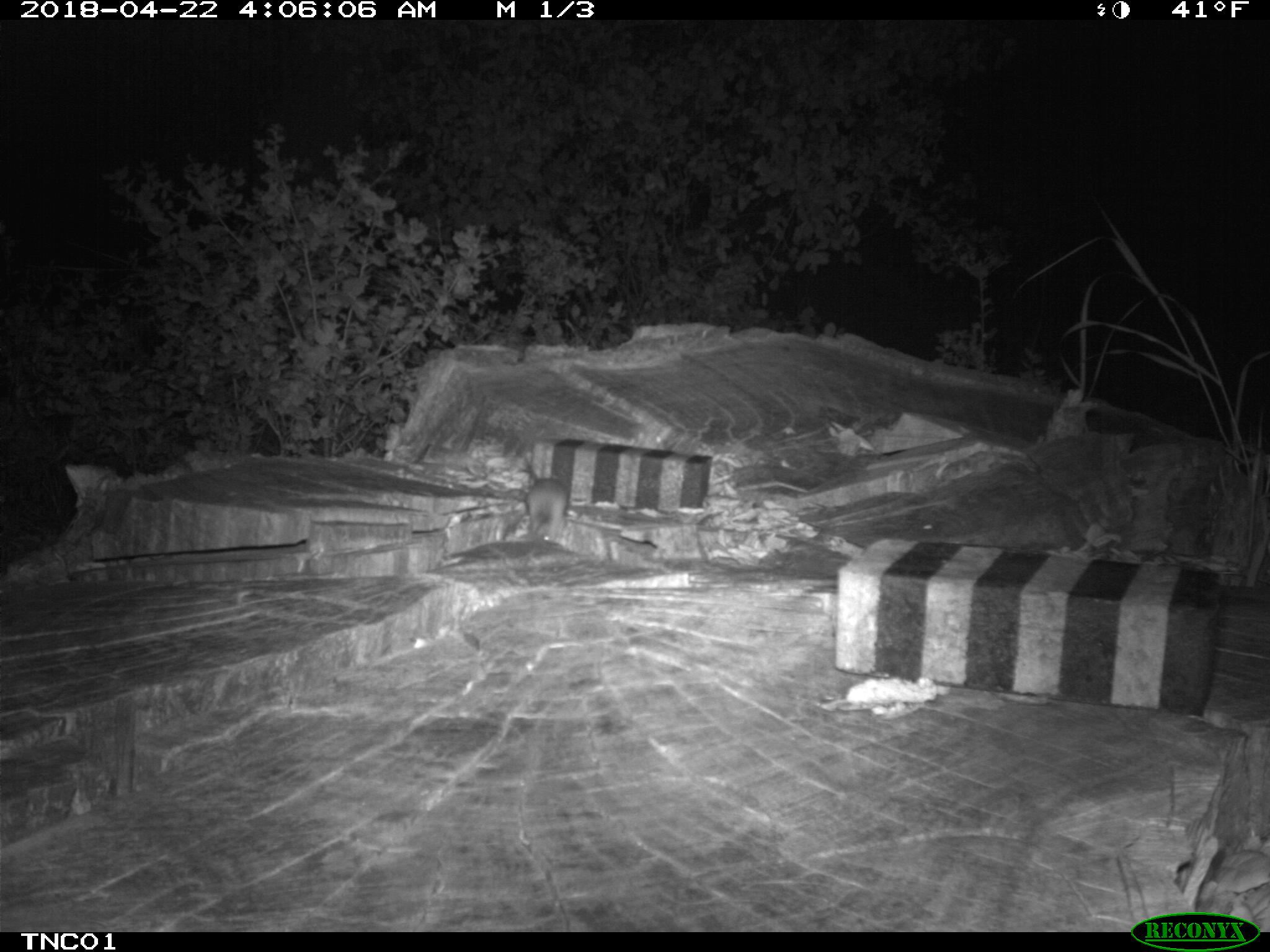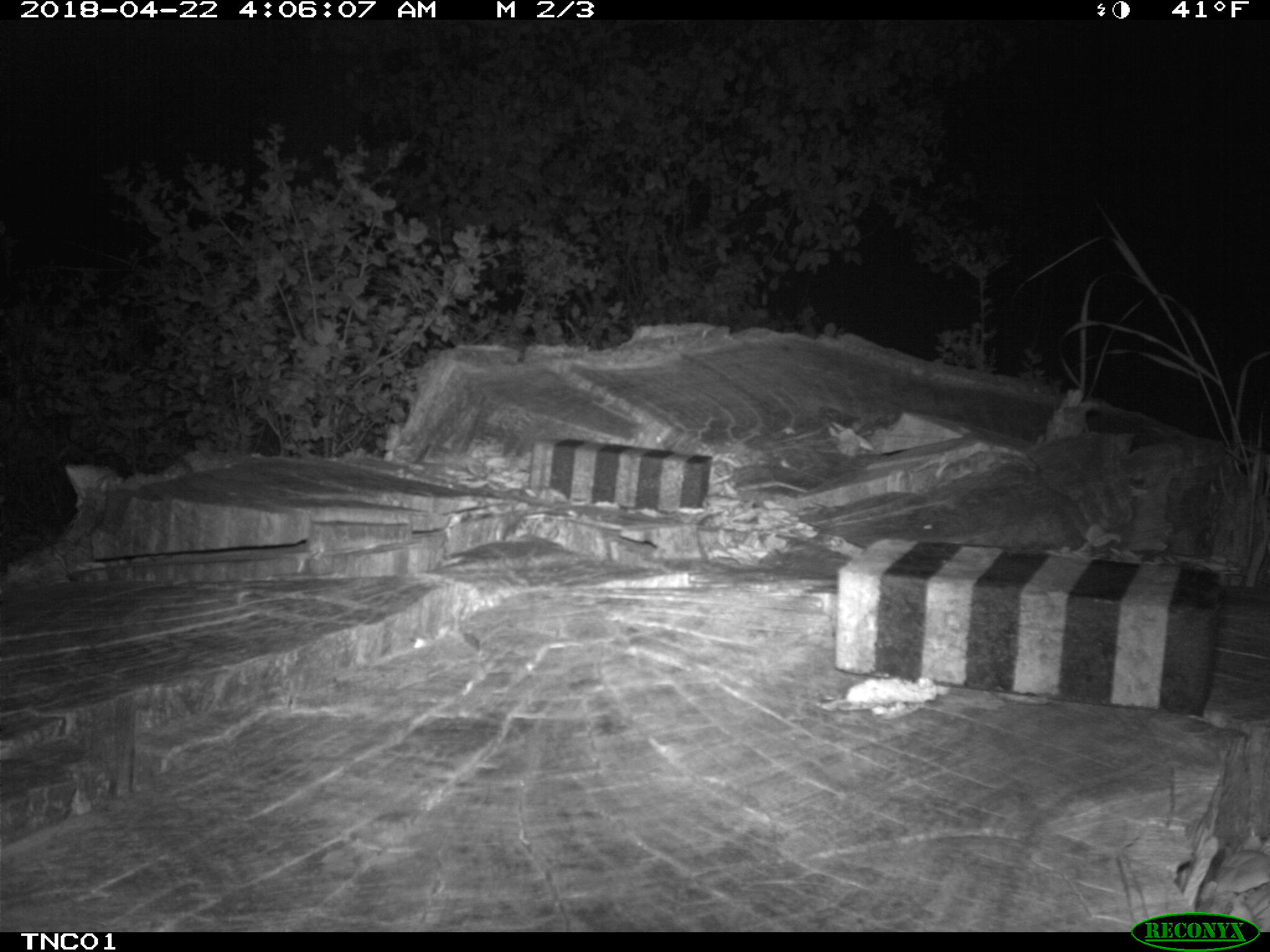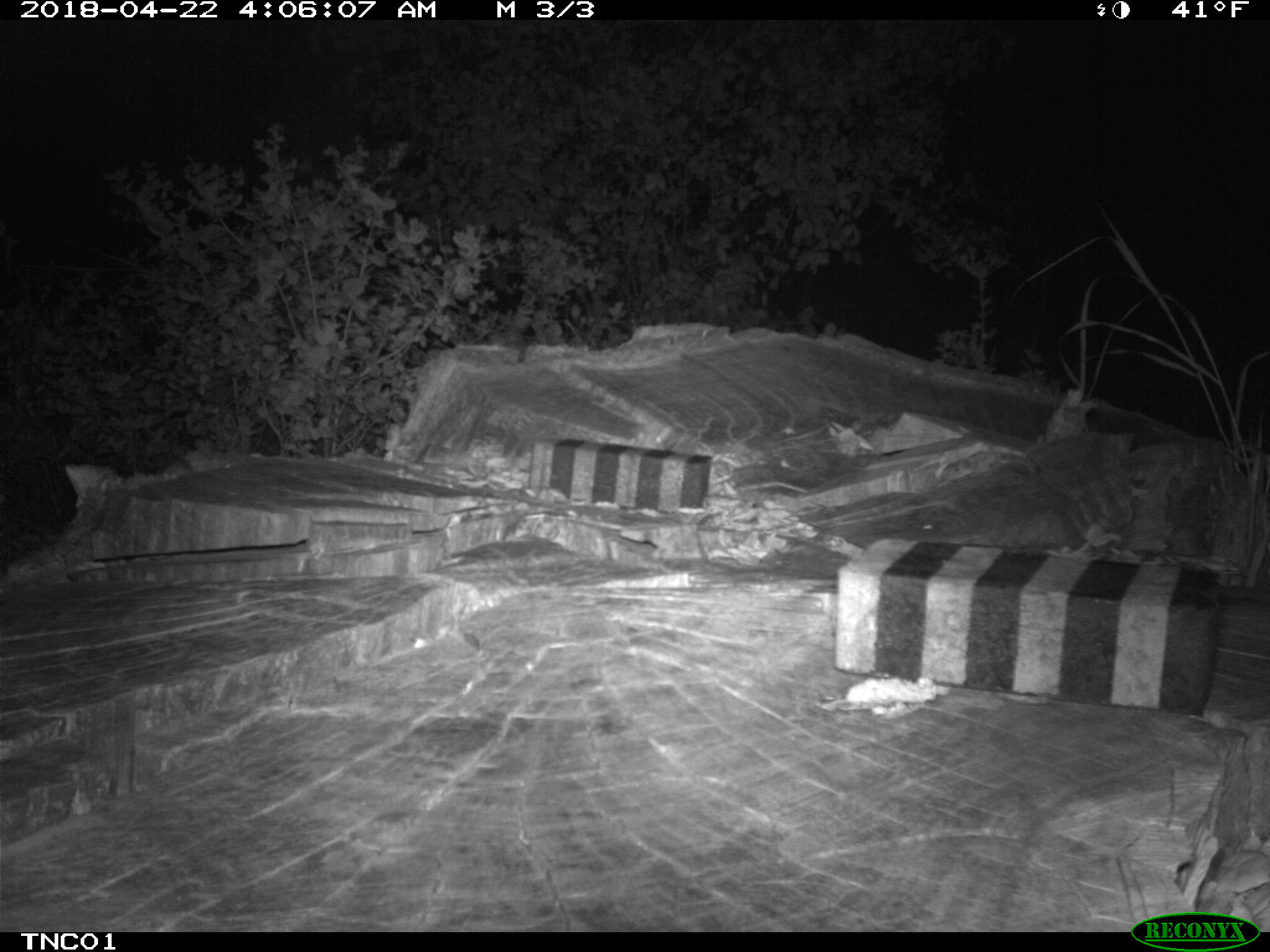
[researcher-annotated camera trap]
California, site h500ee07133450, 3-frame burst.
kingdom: Animalia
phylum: Chordata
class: Mammalia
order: Rodentia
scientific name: Rodentia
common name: rodent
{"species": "rodent (Rodentia)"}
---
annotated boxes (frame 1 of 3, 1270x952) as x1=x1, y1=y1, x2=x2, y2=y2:
rodent: x1=523, y1=462, x2=569, y2=544